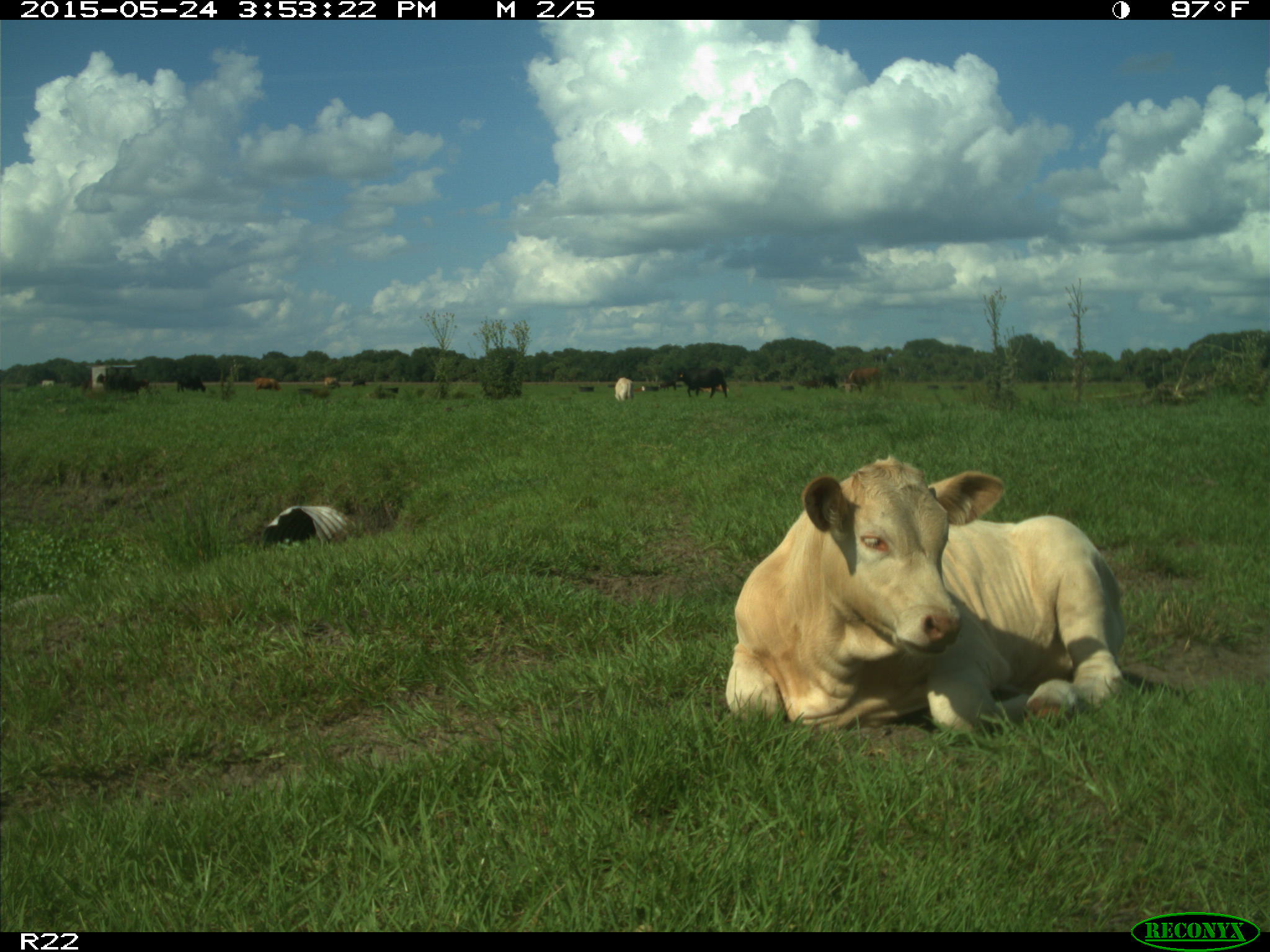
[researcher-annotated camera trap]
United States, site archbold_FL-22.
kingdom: Animalia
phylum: Chordata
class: Mammalia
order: Artiodactyla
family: Bovidae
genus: Bos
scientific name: Bos taurus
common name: domestic cow